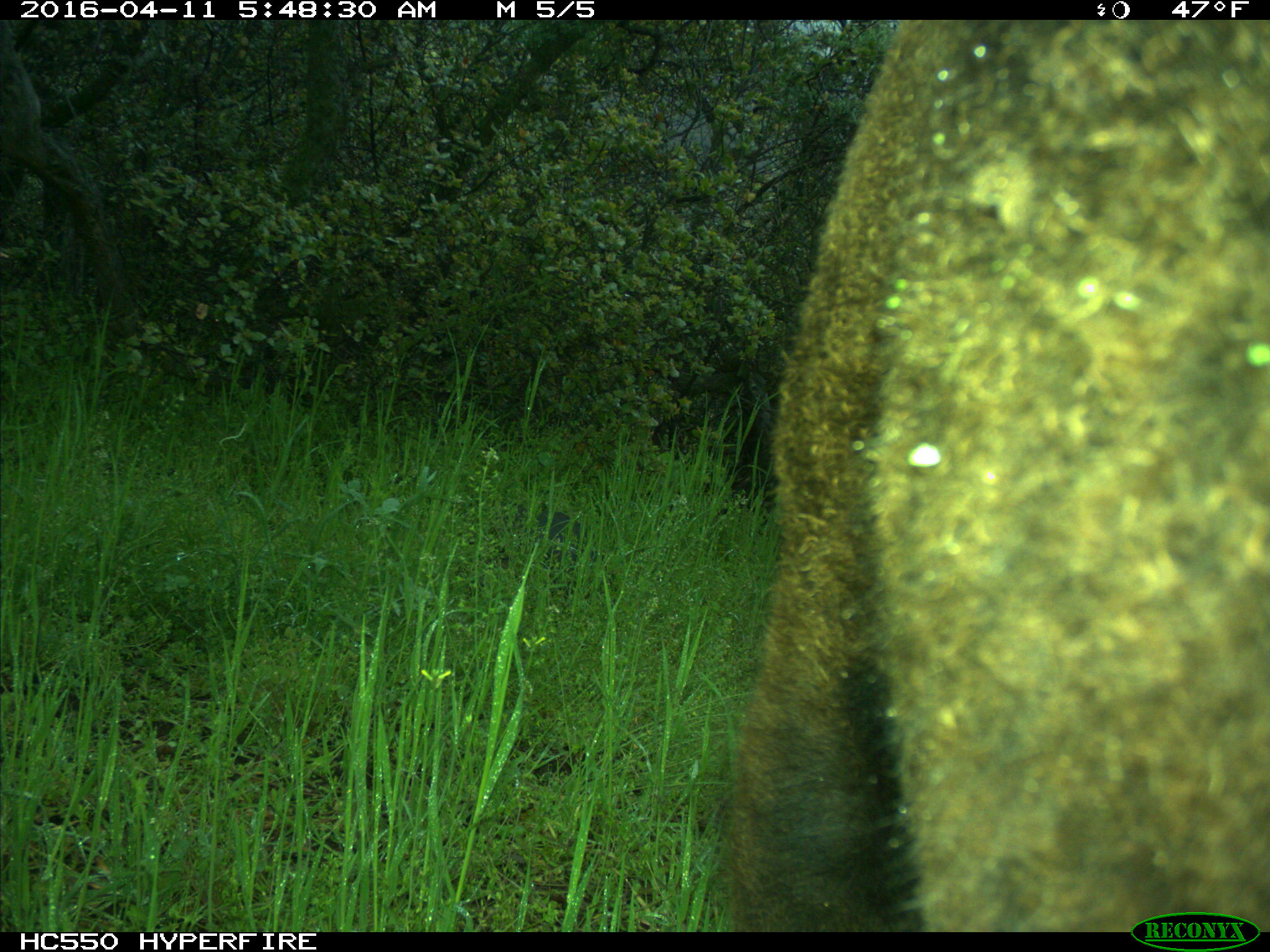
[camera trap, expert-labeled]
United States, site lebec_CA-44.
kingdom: Animalia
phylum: Chordata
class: Mammalia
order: Artiodactyla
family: Bovidae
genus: Bos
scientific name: Bos taurus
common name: domestic cow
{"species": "Bos taurus (domestic cow)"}